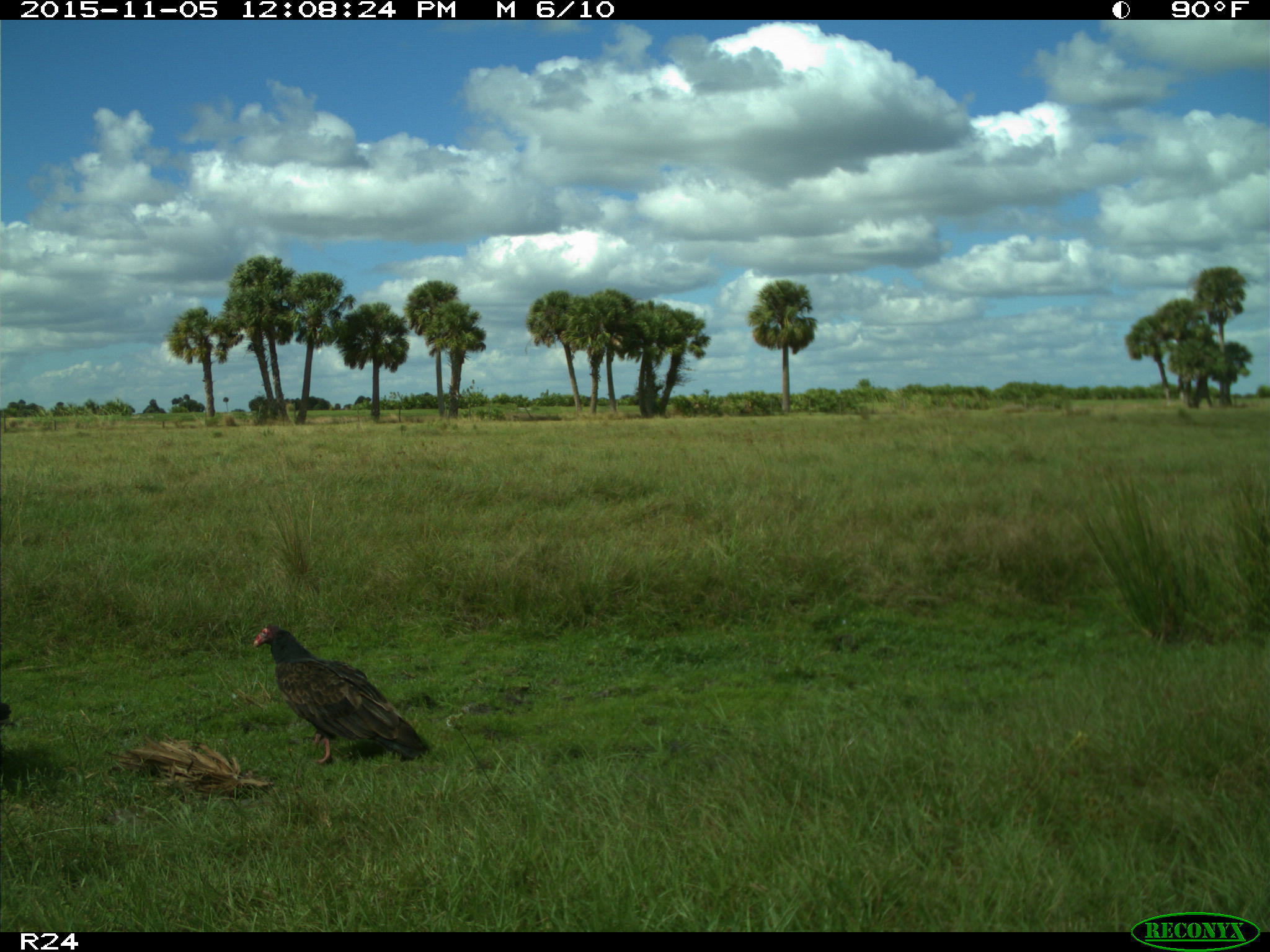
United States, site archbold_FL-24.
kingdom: Animalia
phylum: Chordata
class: Aves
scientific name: Aves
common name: birds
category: unidentified bird